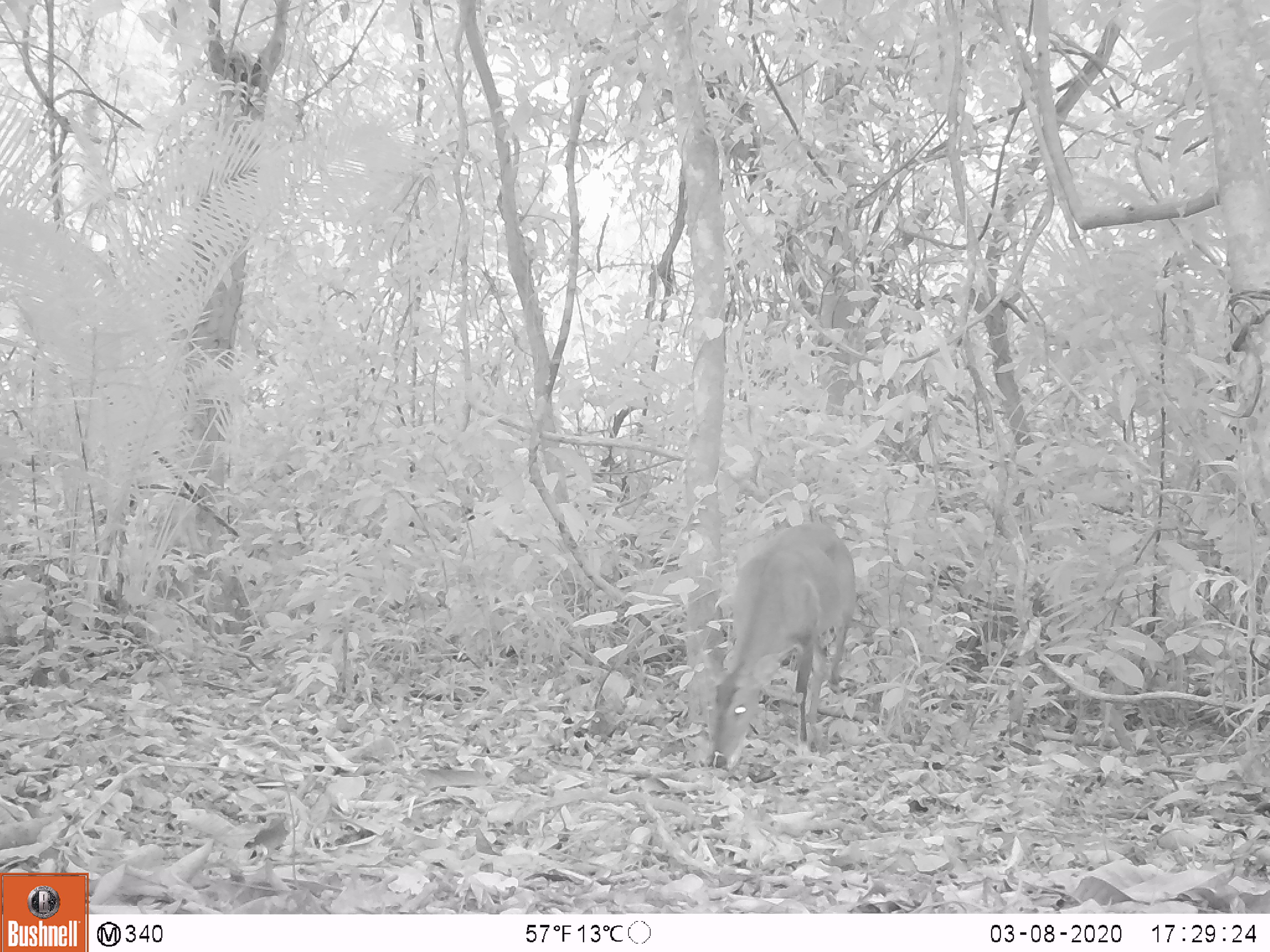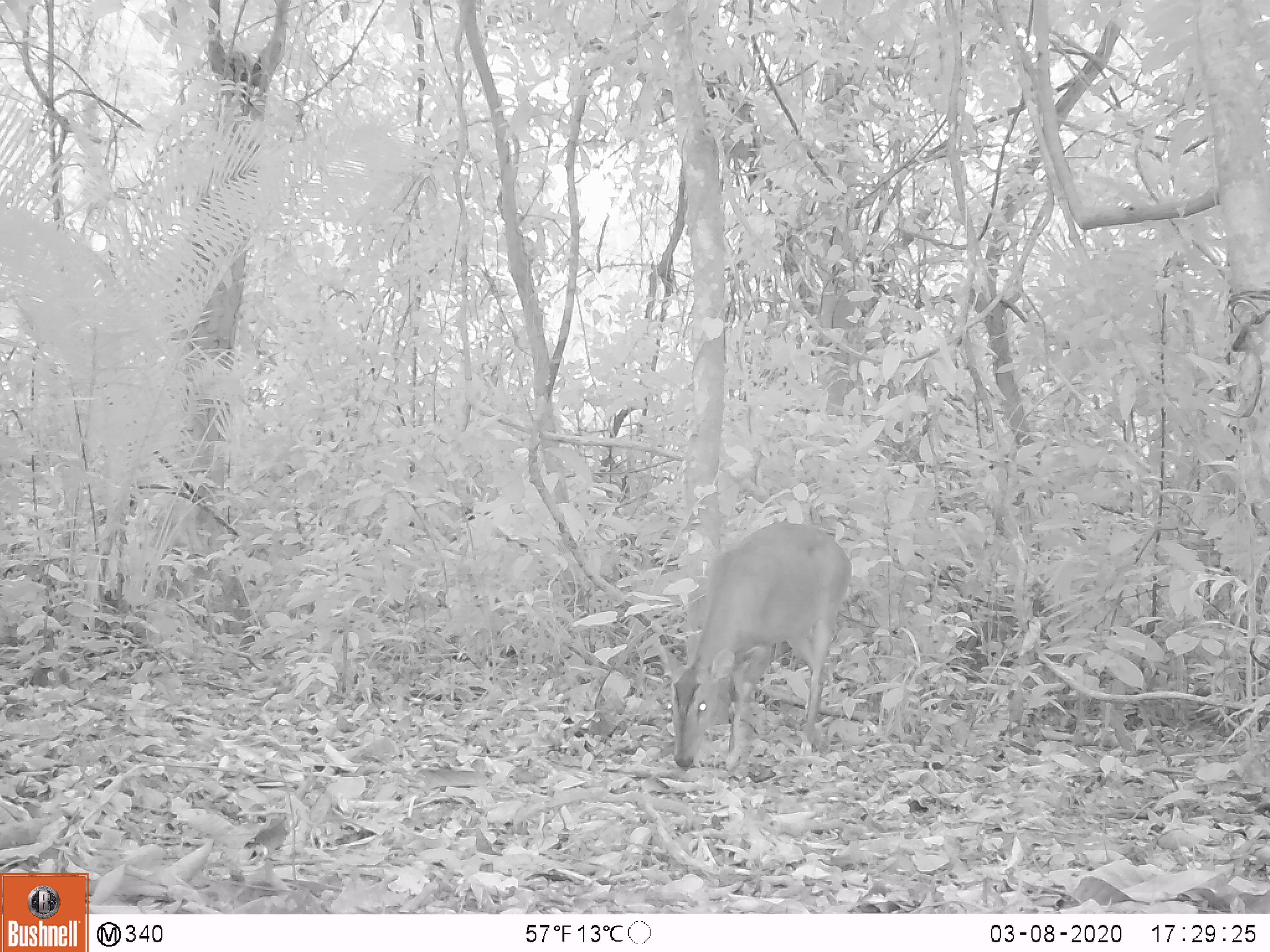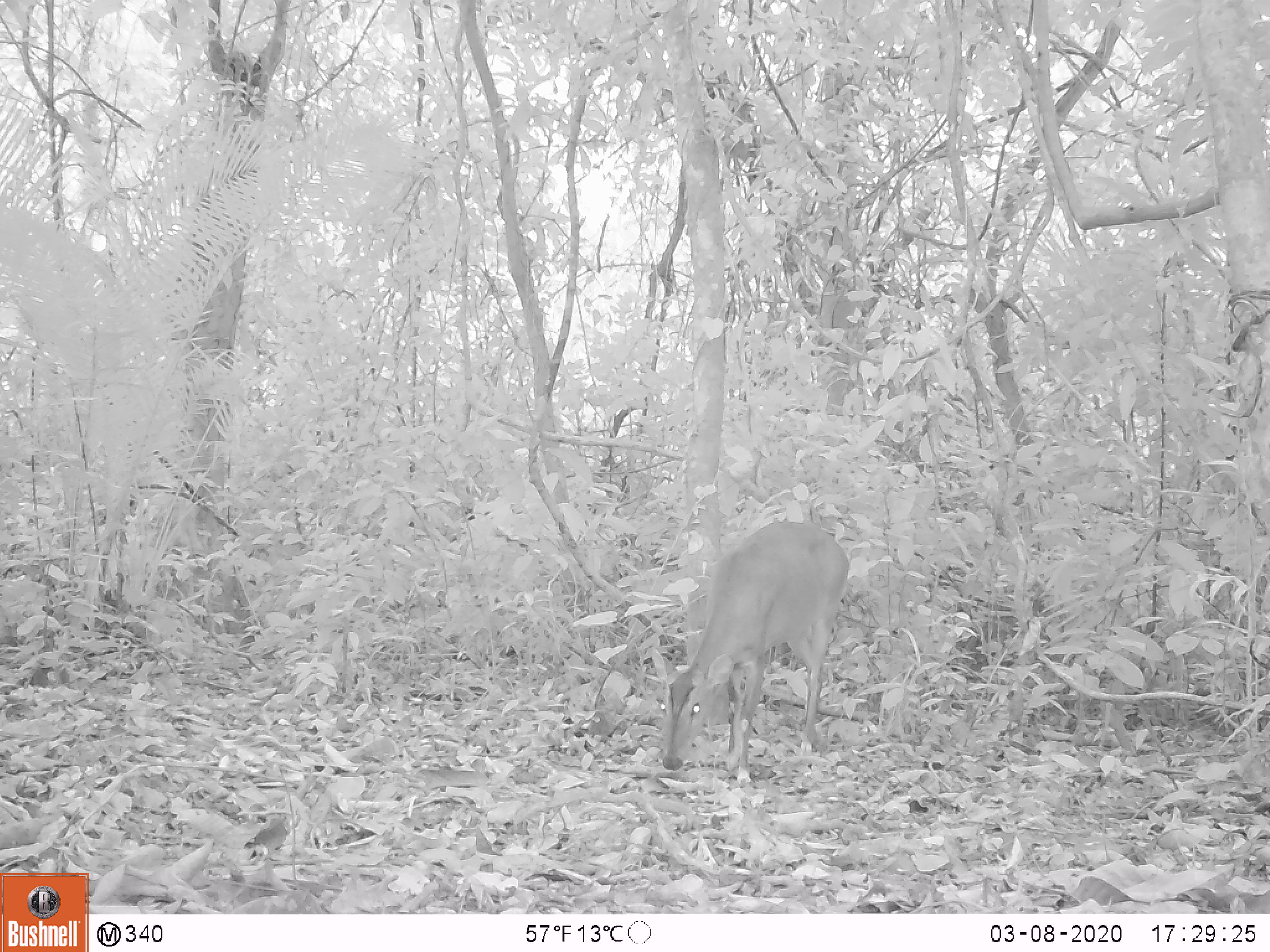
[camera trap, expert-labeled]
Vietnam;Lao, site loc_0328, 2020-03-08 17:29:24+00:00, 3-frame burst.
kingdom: Animalia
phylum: Chordata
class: Mammalia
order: Artiodactyla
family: Cervidae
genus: Muntiacus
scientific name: Muntiacus vuquangensis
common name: large-antlered muntjac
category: large antlered muntjac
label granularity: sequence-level